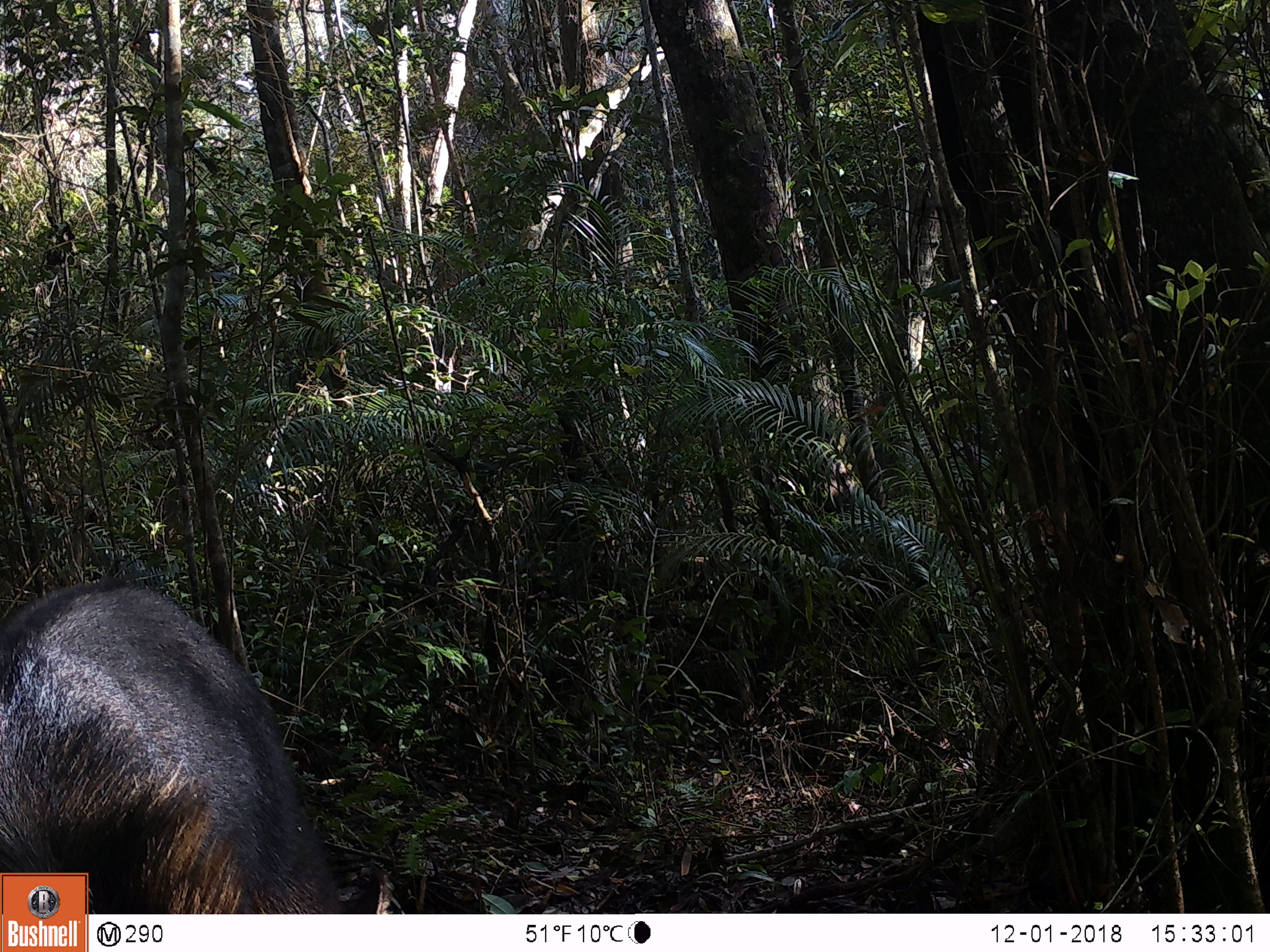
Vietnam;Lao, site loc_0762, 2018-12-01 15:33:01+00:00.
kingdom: Animalia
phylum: Chordata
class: Mammalia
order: Artiodactyla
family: Bovidae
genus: Capricornis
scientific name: Capricornis sumatraensis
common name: chinese serow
Chinese serow (Capricornis sumatraensis). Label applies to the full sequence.